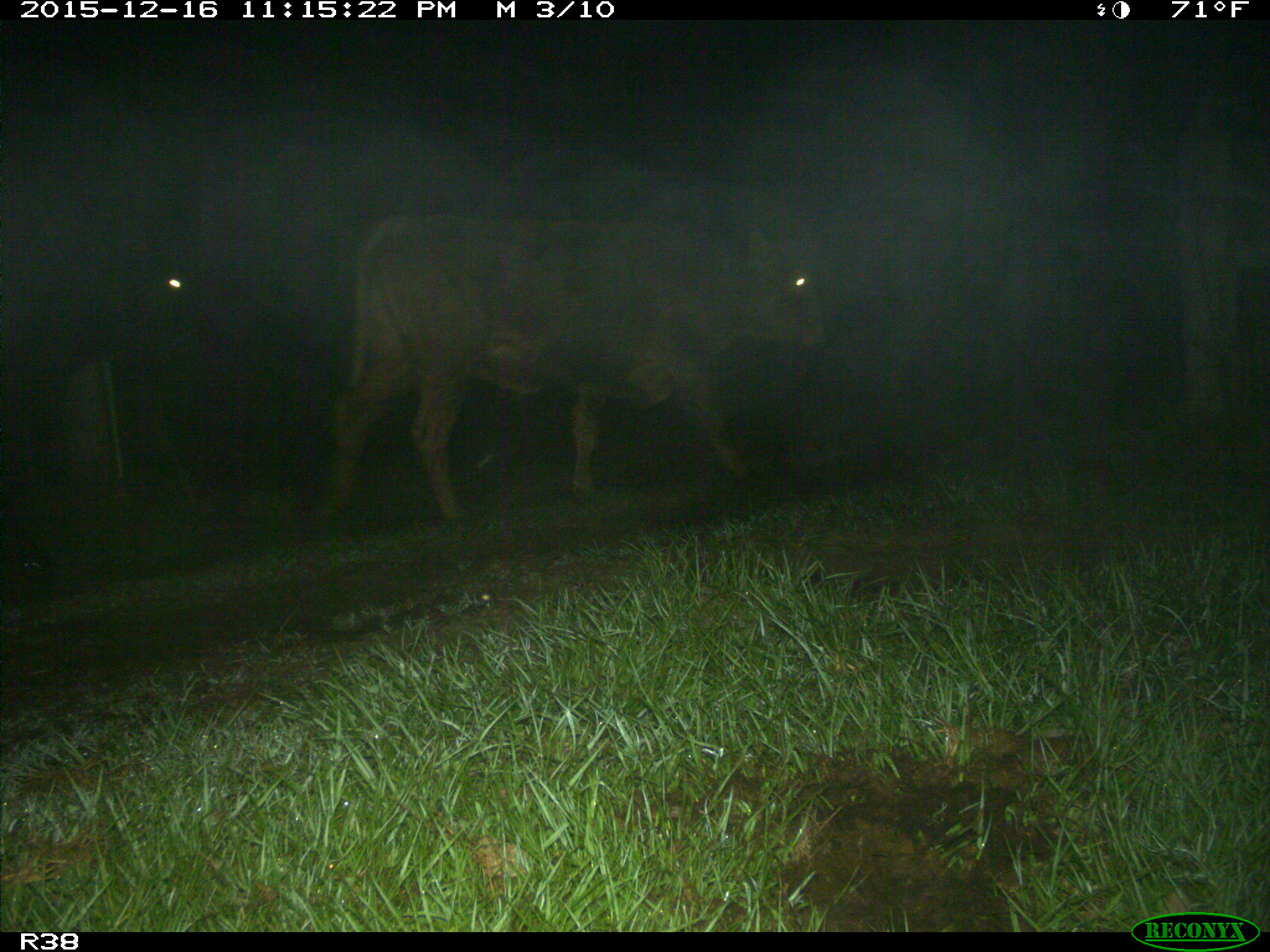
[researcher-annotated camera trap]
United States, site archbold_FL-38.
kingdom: Animalia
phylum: Chordata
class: Mammalia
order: Artiodactyla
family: Bovidae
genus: Bos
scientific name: Bos taurus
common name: domestic cow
Bos taurus (domestic cow).